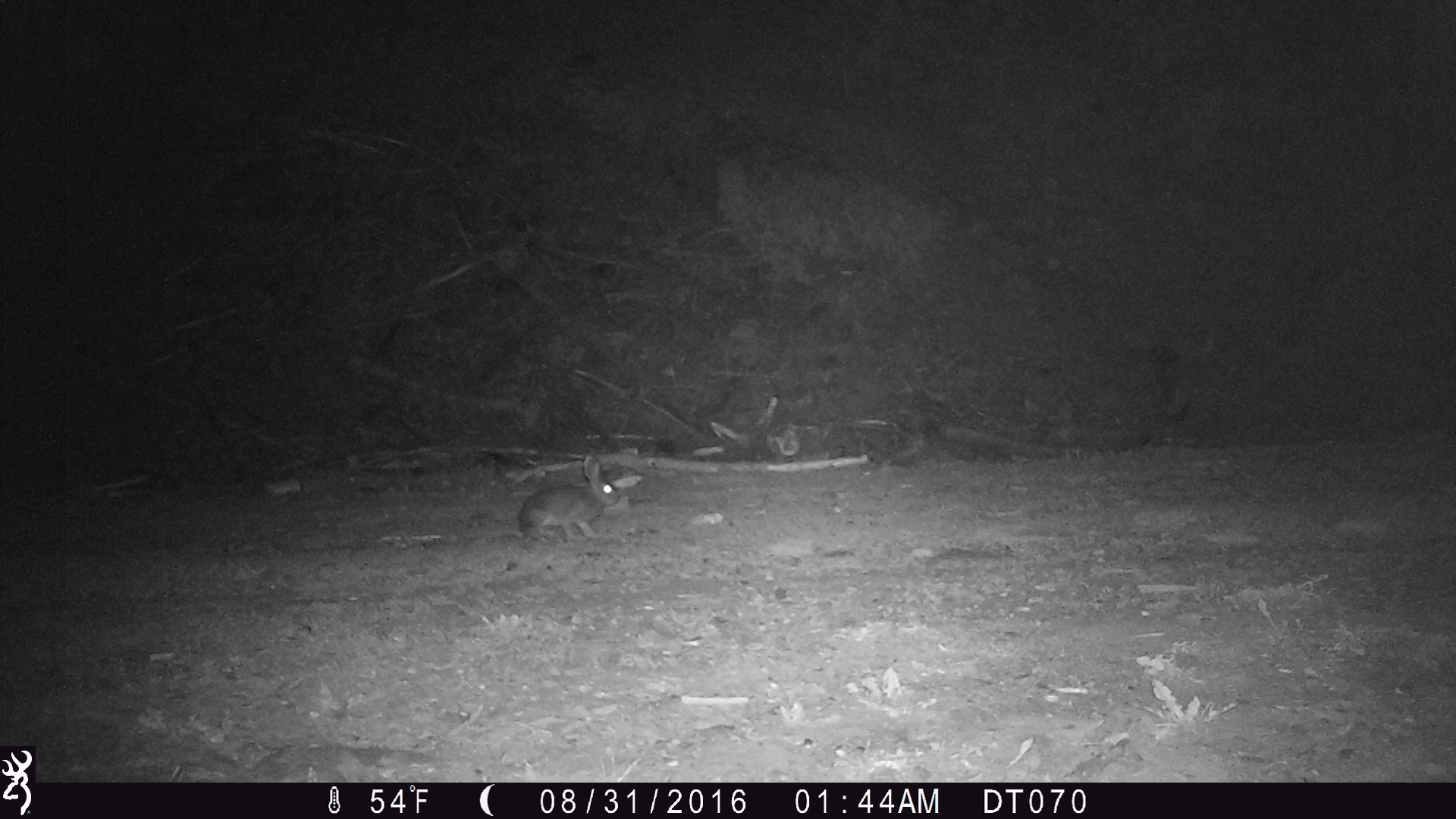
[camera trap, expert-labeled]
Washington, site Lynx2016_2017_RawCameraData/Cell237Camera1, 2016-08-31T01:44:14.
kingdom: Animalia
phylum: Chordata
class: Mammalia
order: Lagomorpha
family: Leporidae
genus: Lepus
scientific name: Lepus americanus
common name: snowshoe hare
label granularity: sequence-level